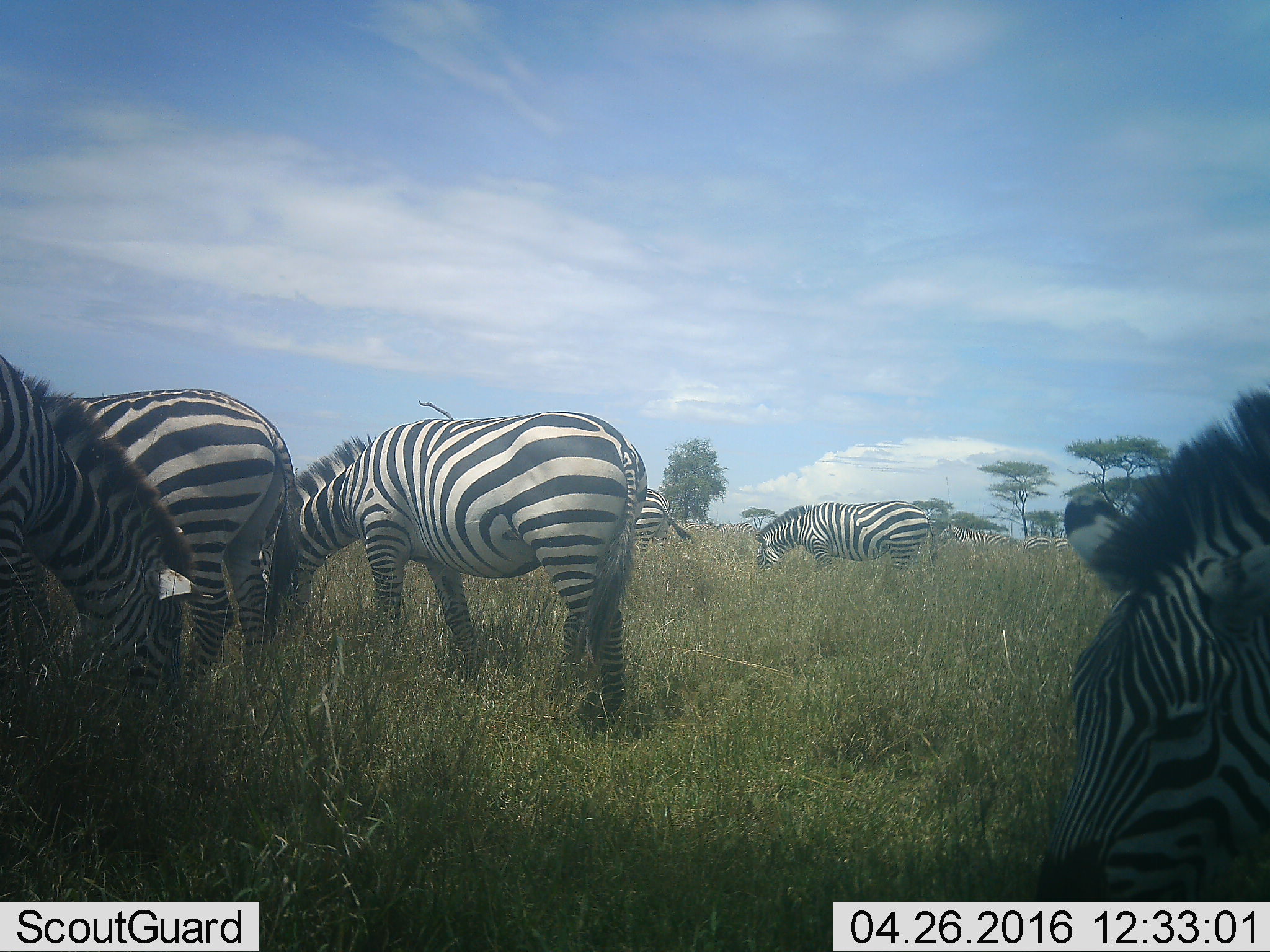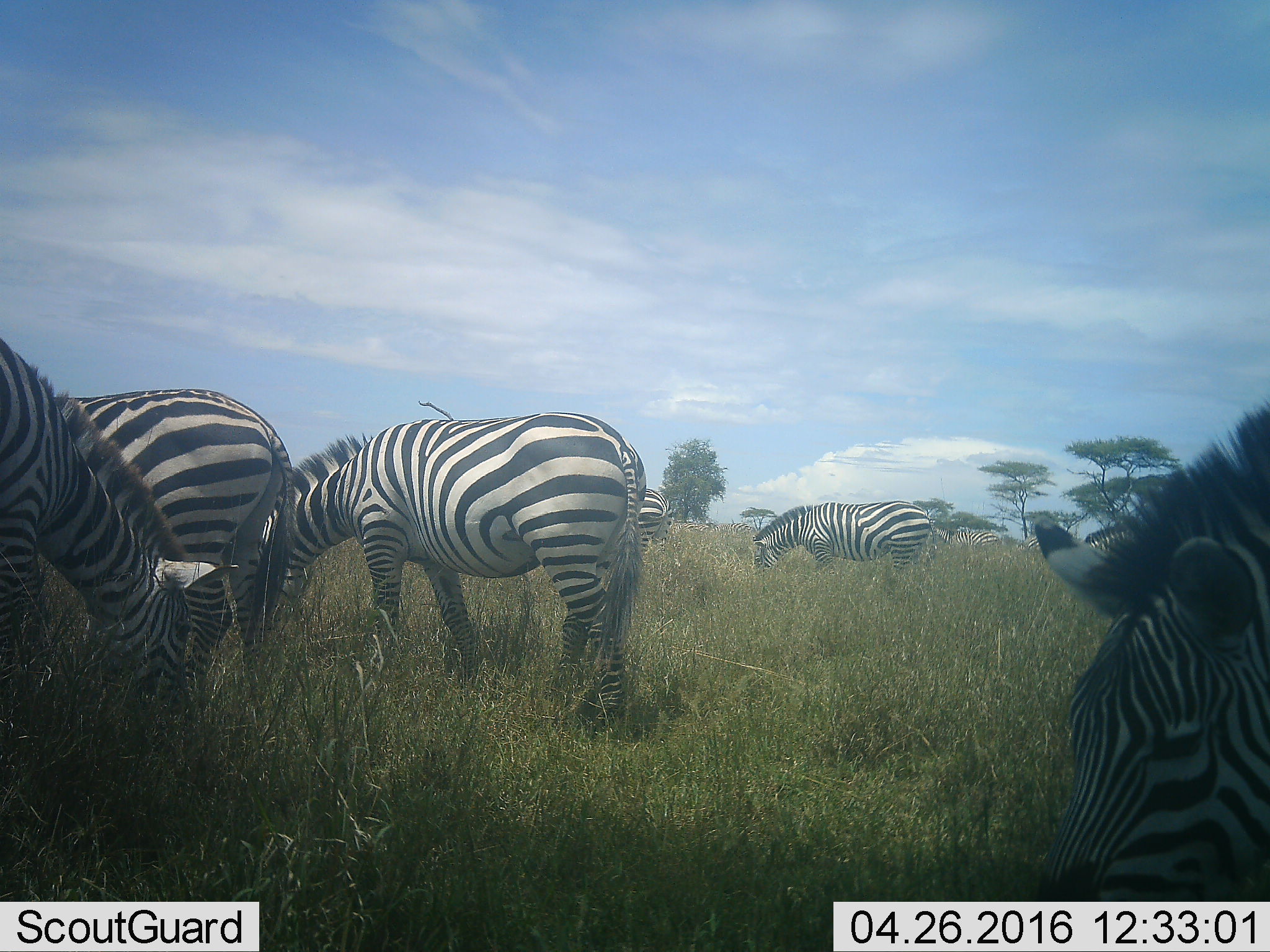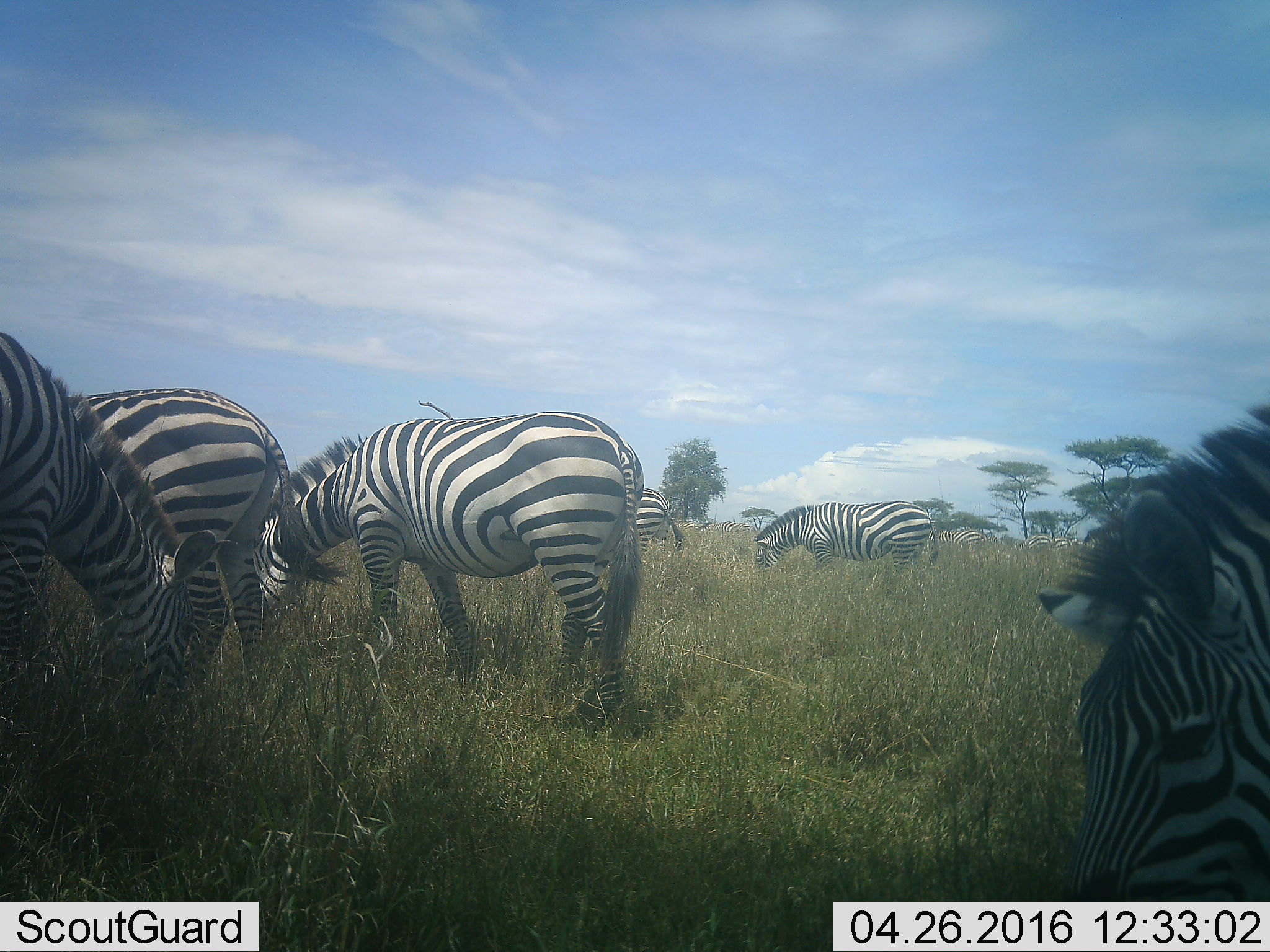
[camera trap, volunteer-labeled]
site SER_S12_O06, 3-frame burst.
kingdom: Animalia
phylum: Chordata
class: Mammalia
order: Perissodactyla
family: Equidae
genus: Equus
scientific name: Equus quagga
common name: plains zebra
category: zebraplains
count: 11-50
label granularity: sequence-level